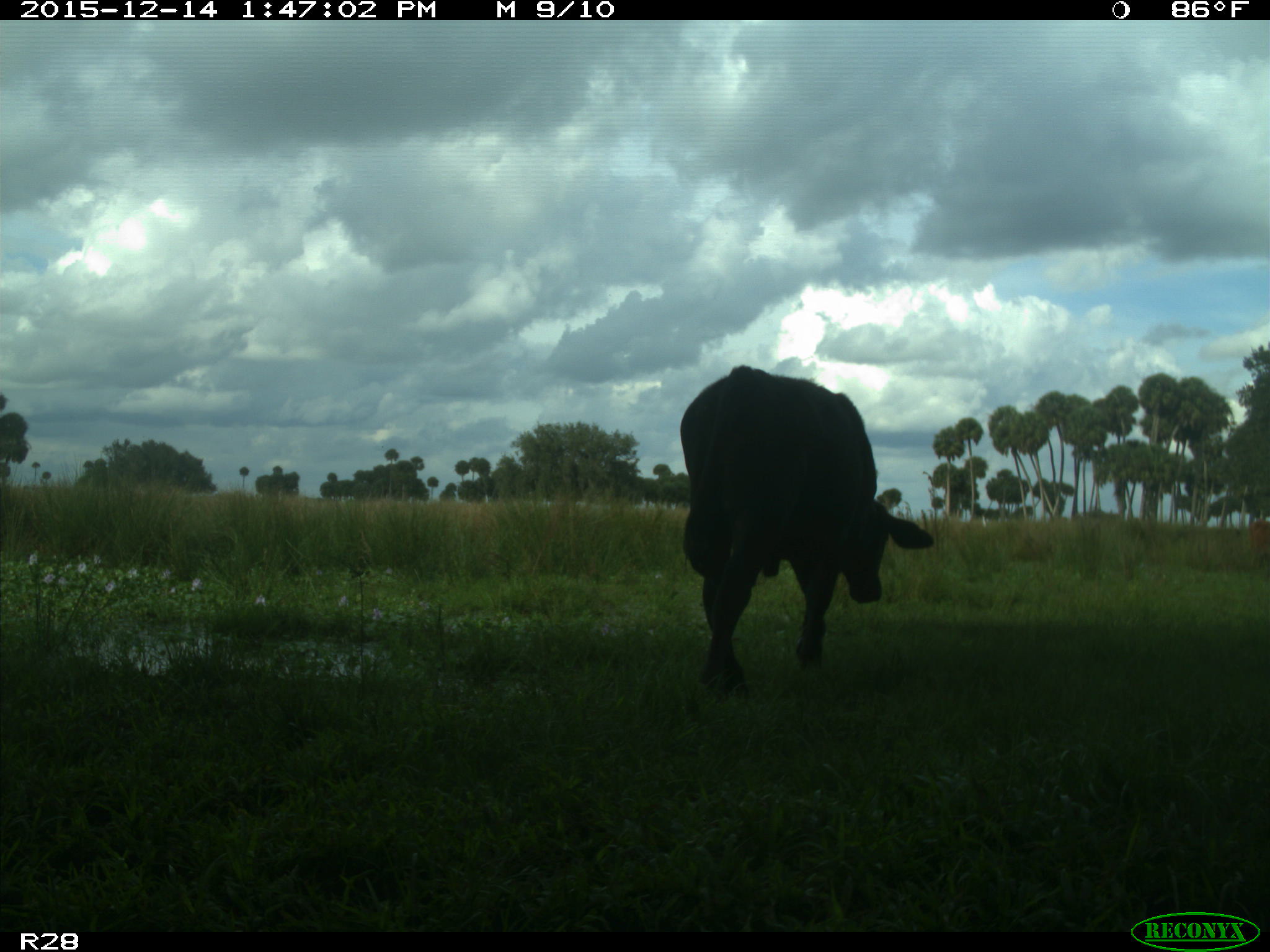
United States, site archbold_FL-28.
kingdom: Animalia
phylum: Chordata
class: Mammalia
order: Artiodactyla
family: Bovidae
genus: Bos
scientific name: Bos taurus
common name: domestic cow